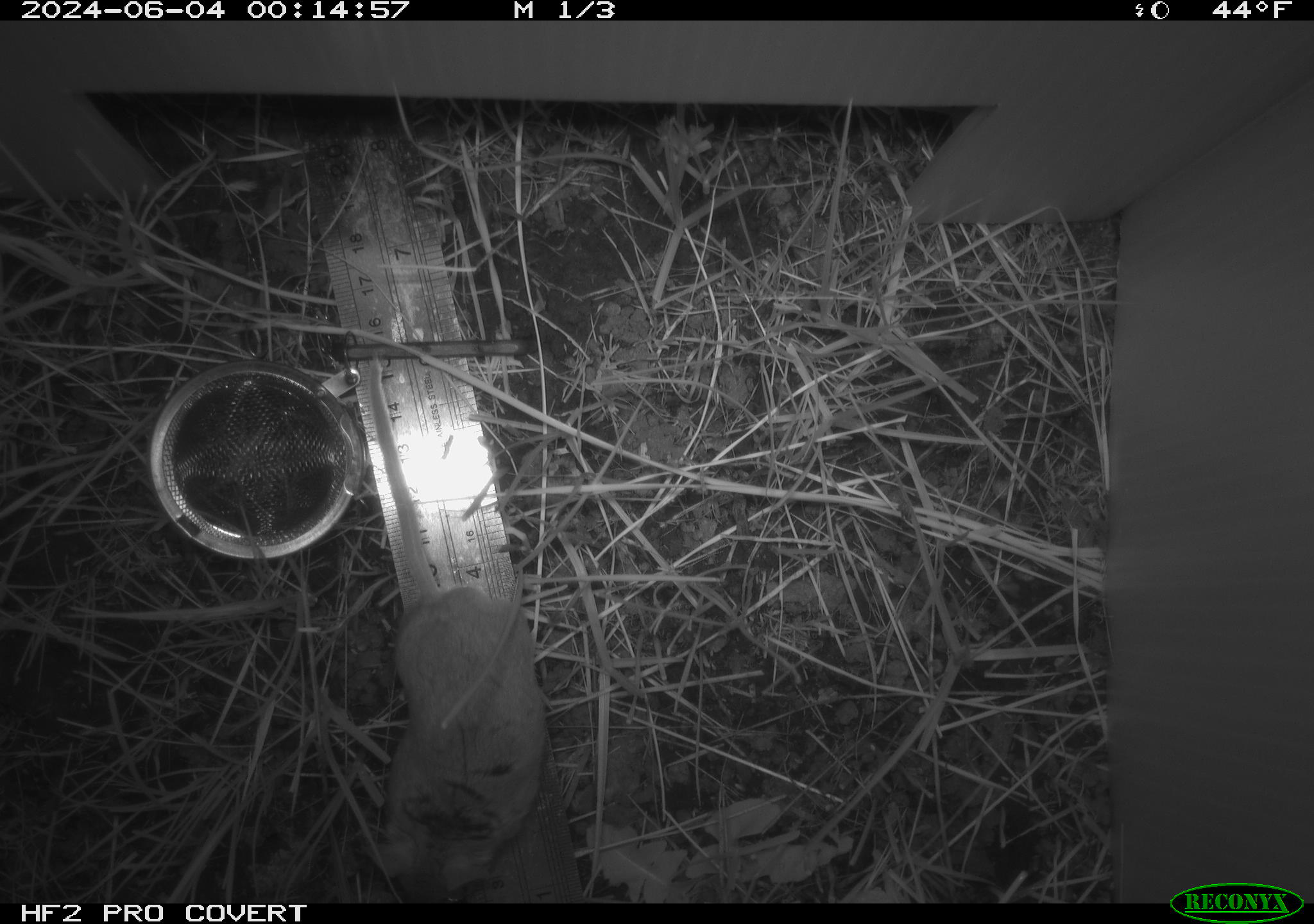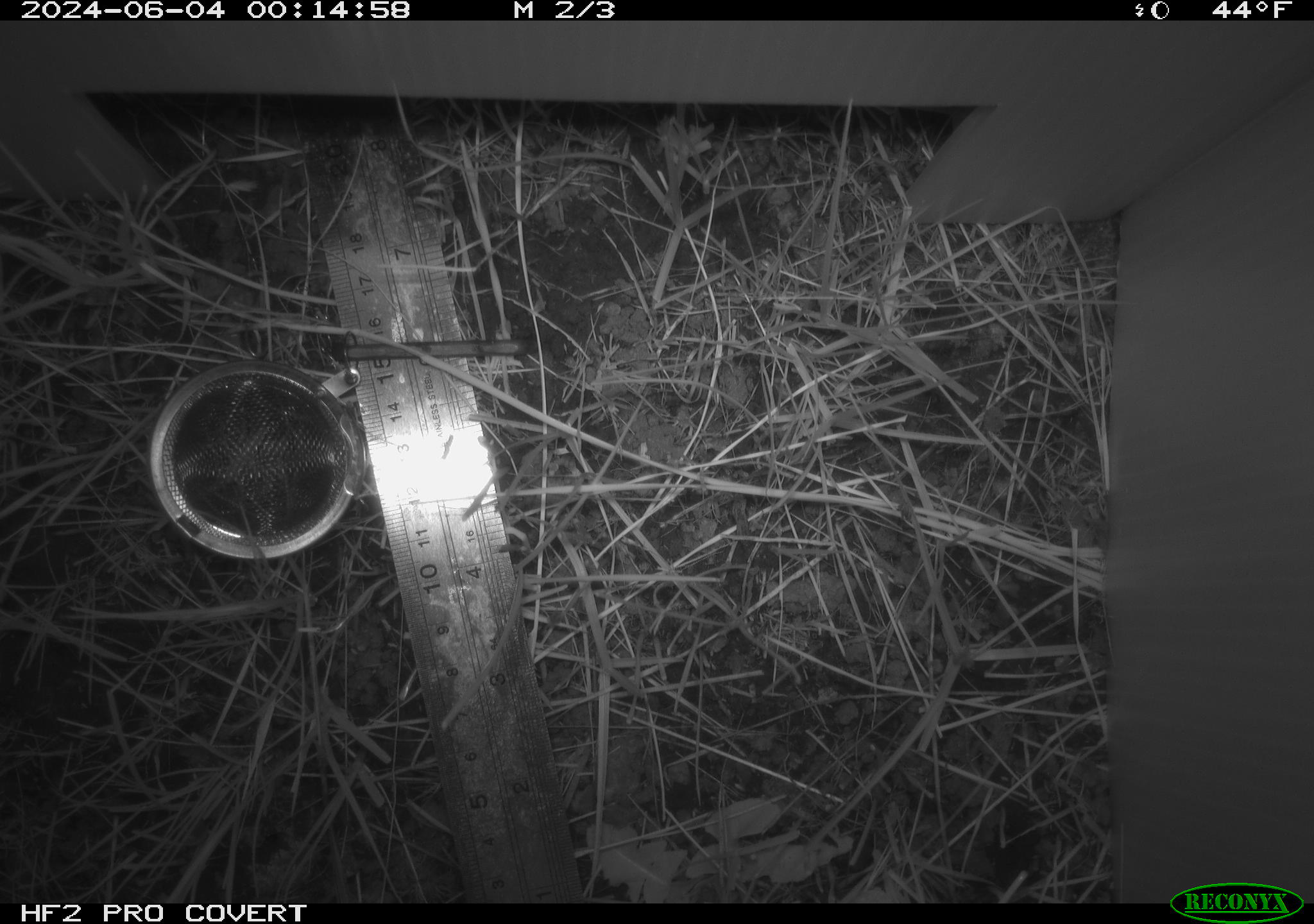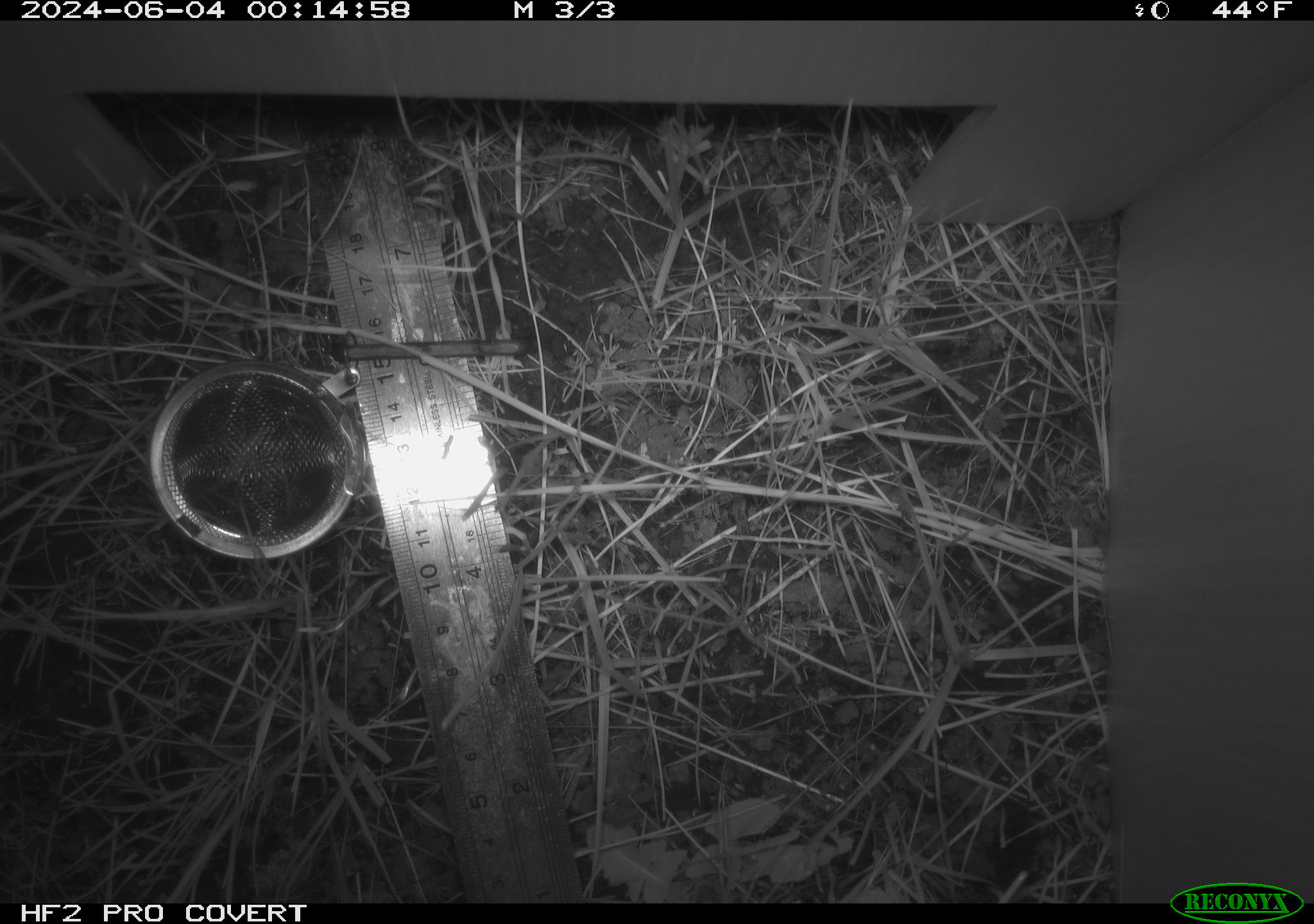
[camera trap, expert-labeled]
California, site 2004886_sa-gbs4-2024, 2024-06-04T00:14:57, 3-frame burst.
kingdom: Animalia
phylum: Chordata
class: Mammalia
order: Rodentia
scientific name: Rodentia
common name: mouse species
Mouse species (Rodentia).